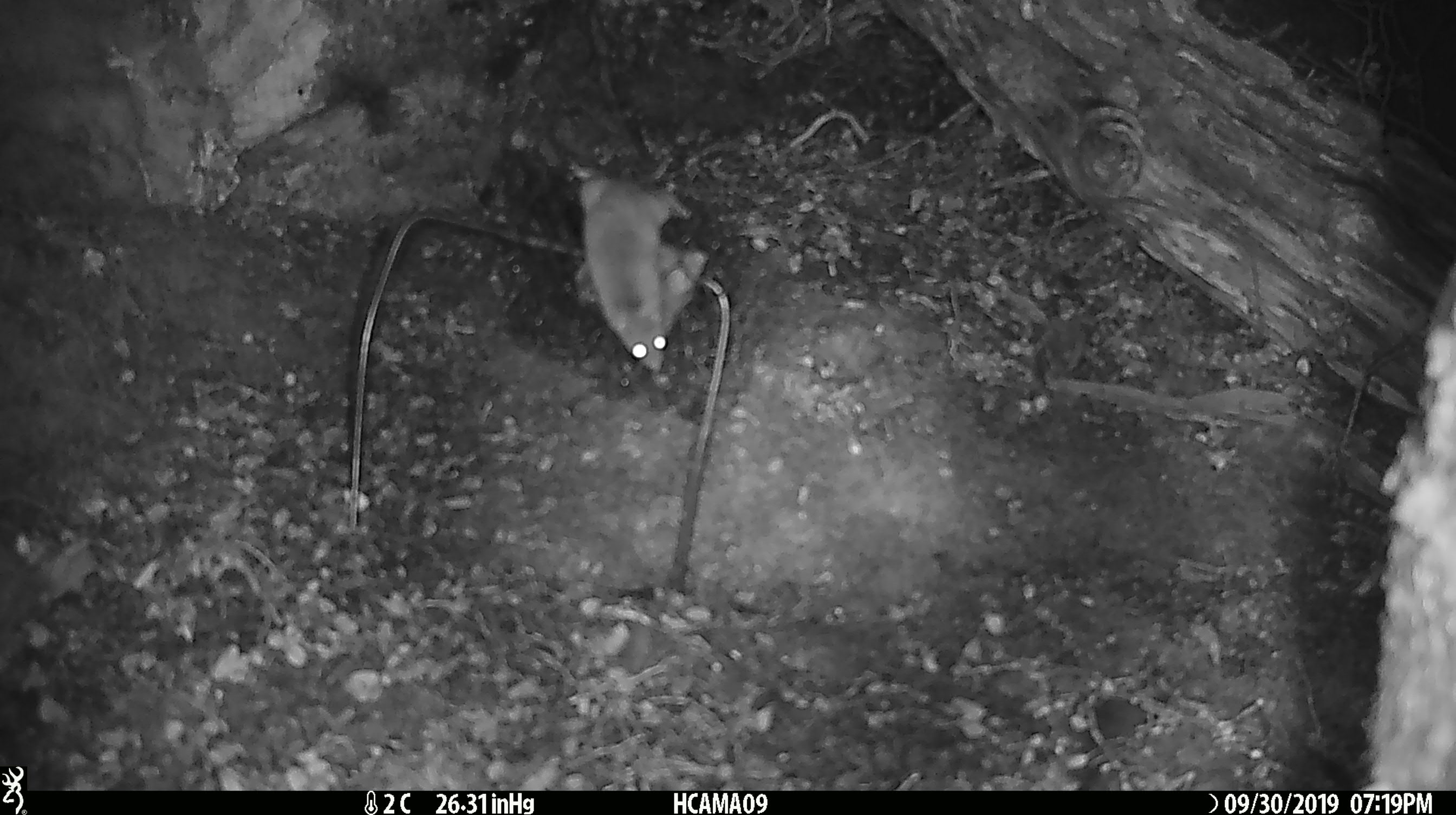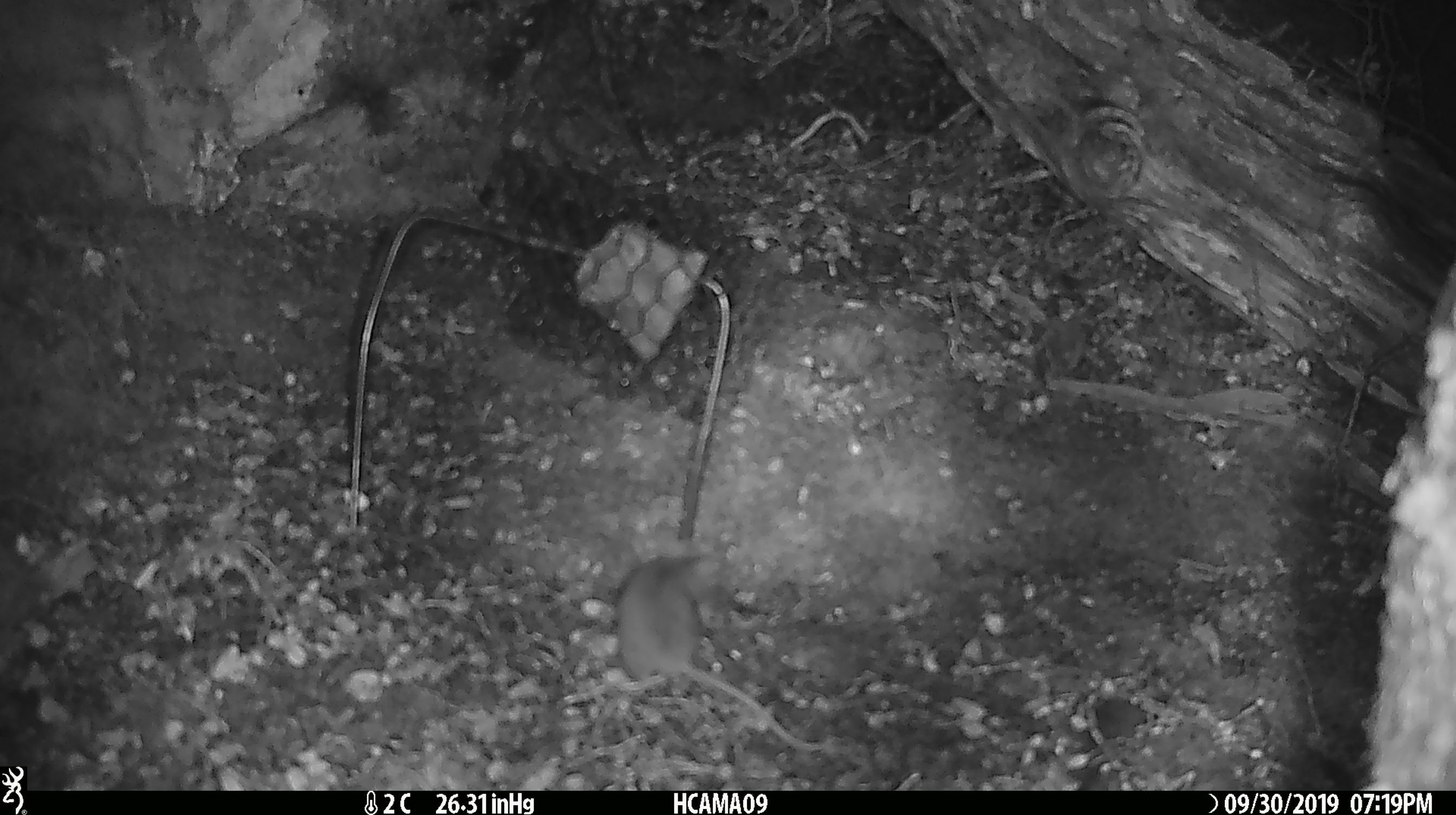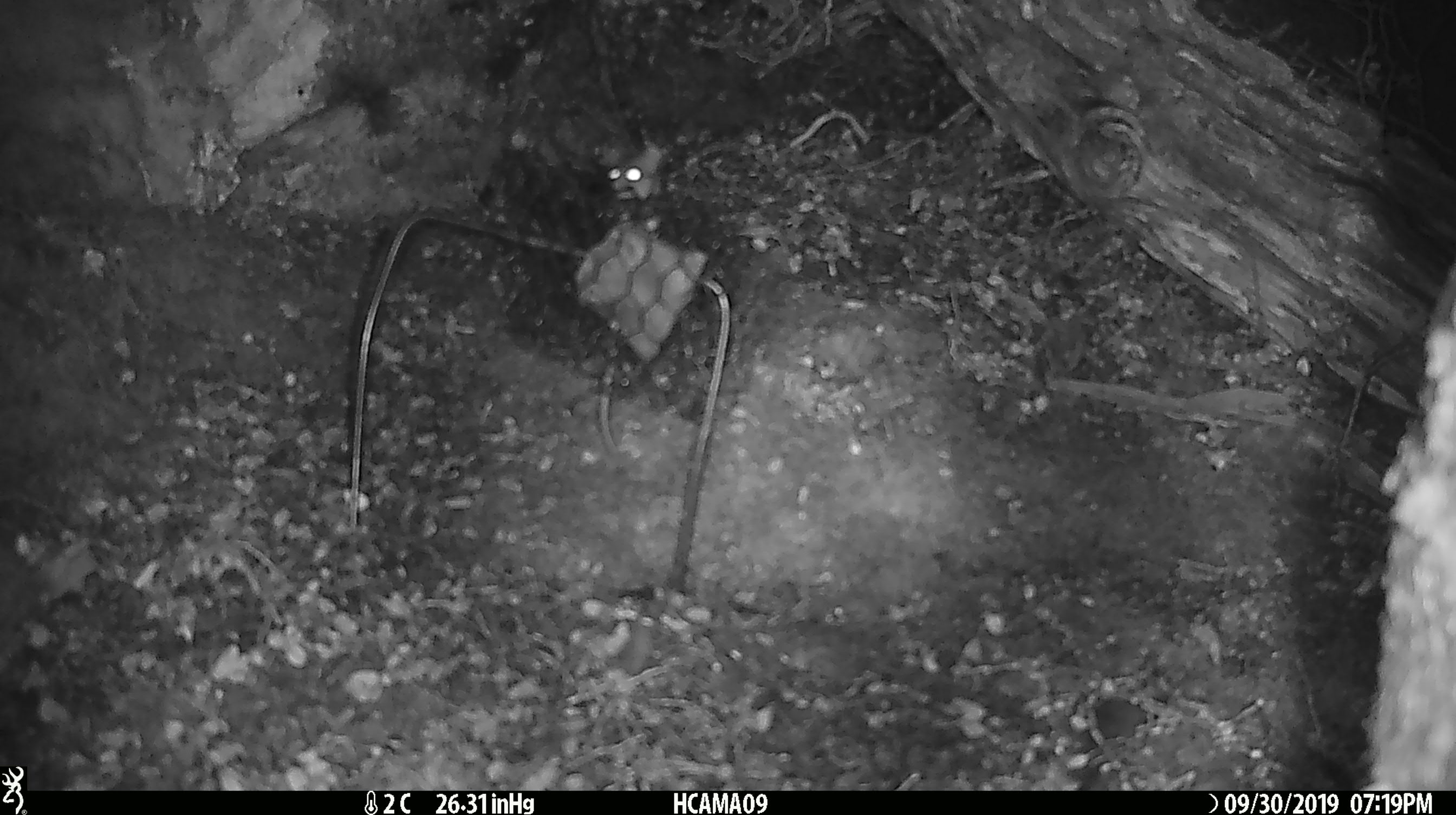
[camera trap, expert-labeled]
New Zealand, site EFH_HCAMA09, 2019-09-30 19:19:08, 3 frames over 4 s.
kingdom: Animalia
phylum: Chordata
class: Mammalia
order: Rodentia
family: Muridae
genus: Mus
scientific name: Mus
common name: mouse